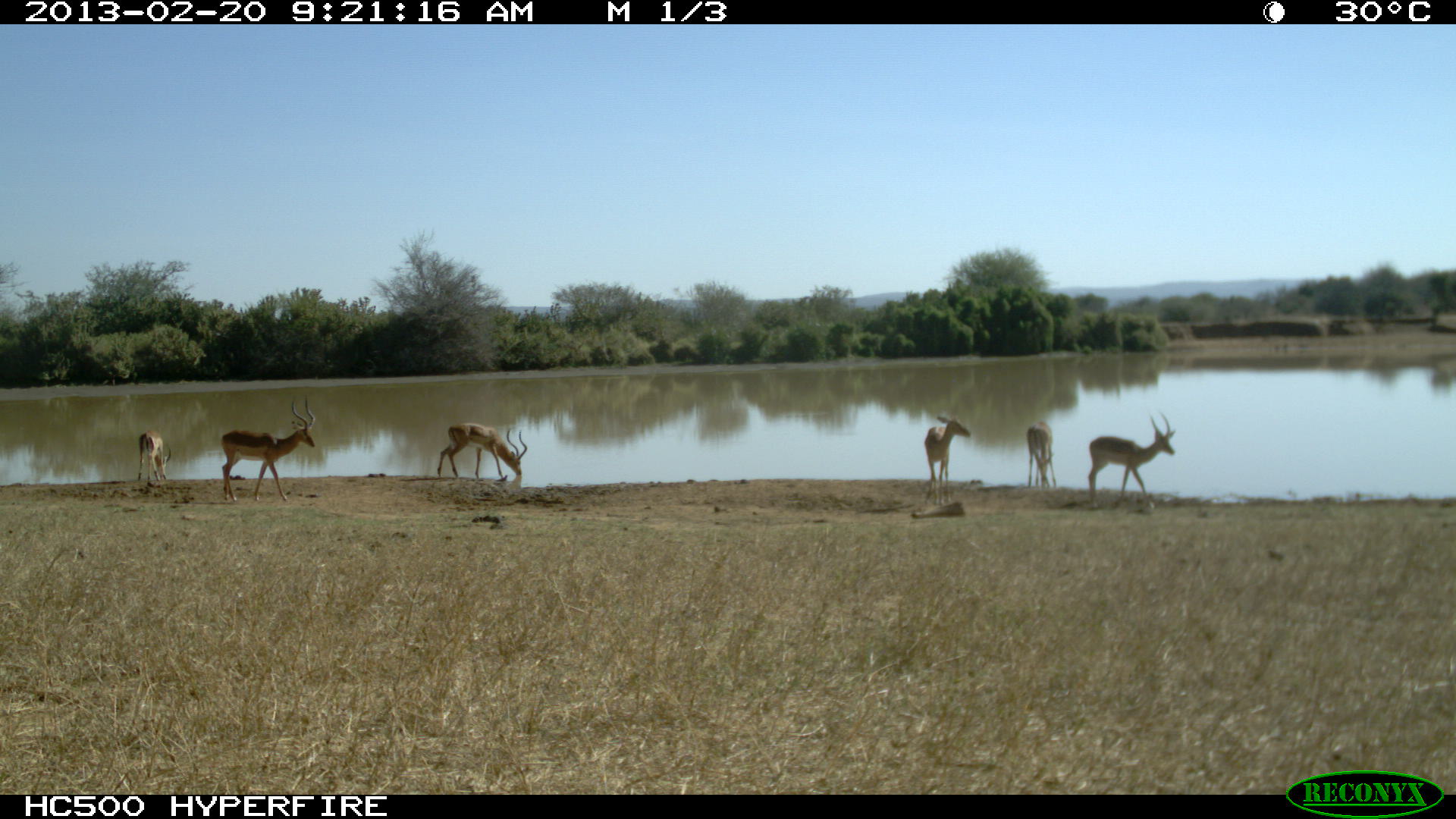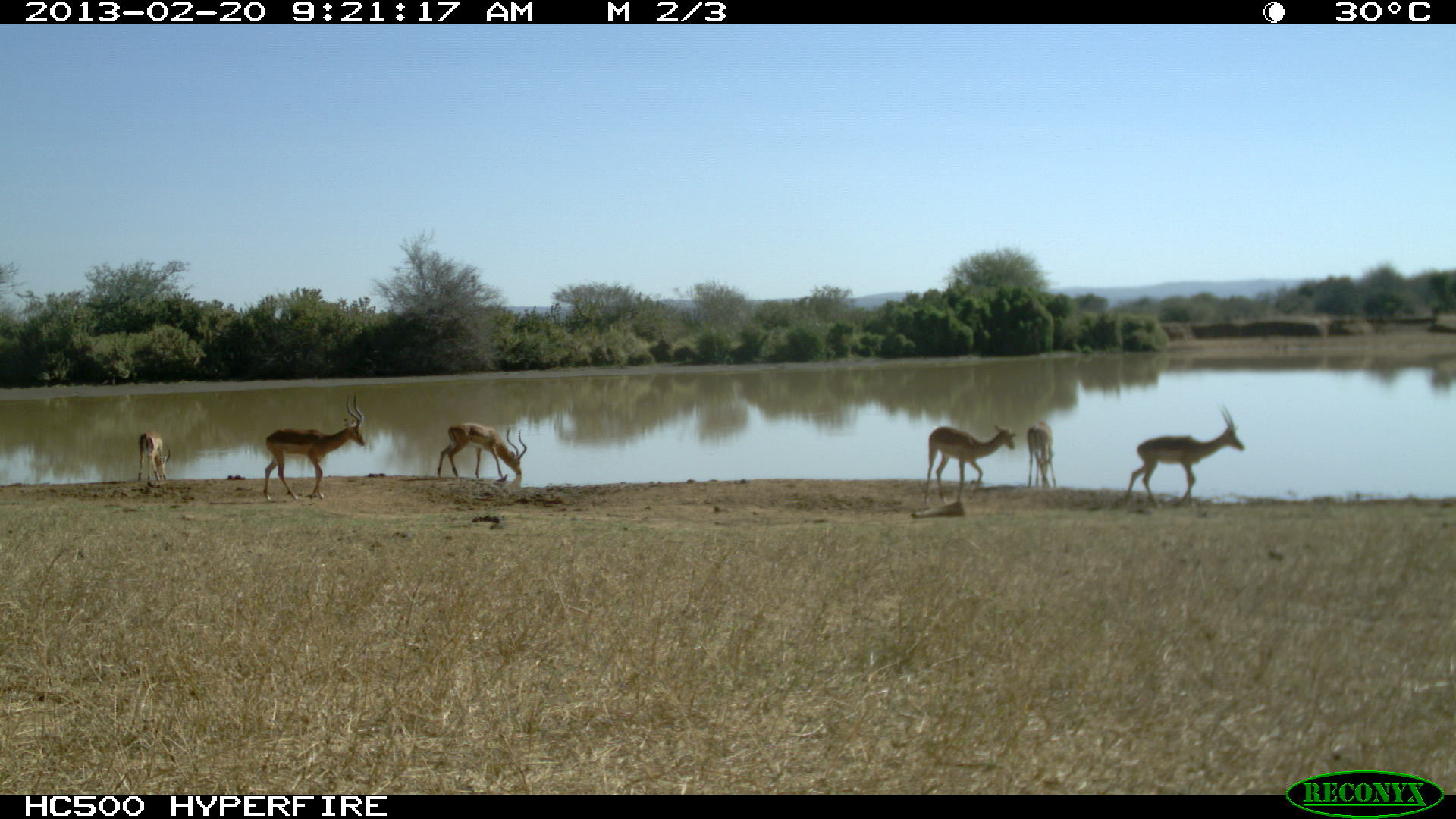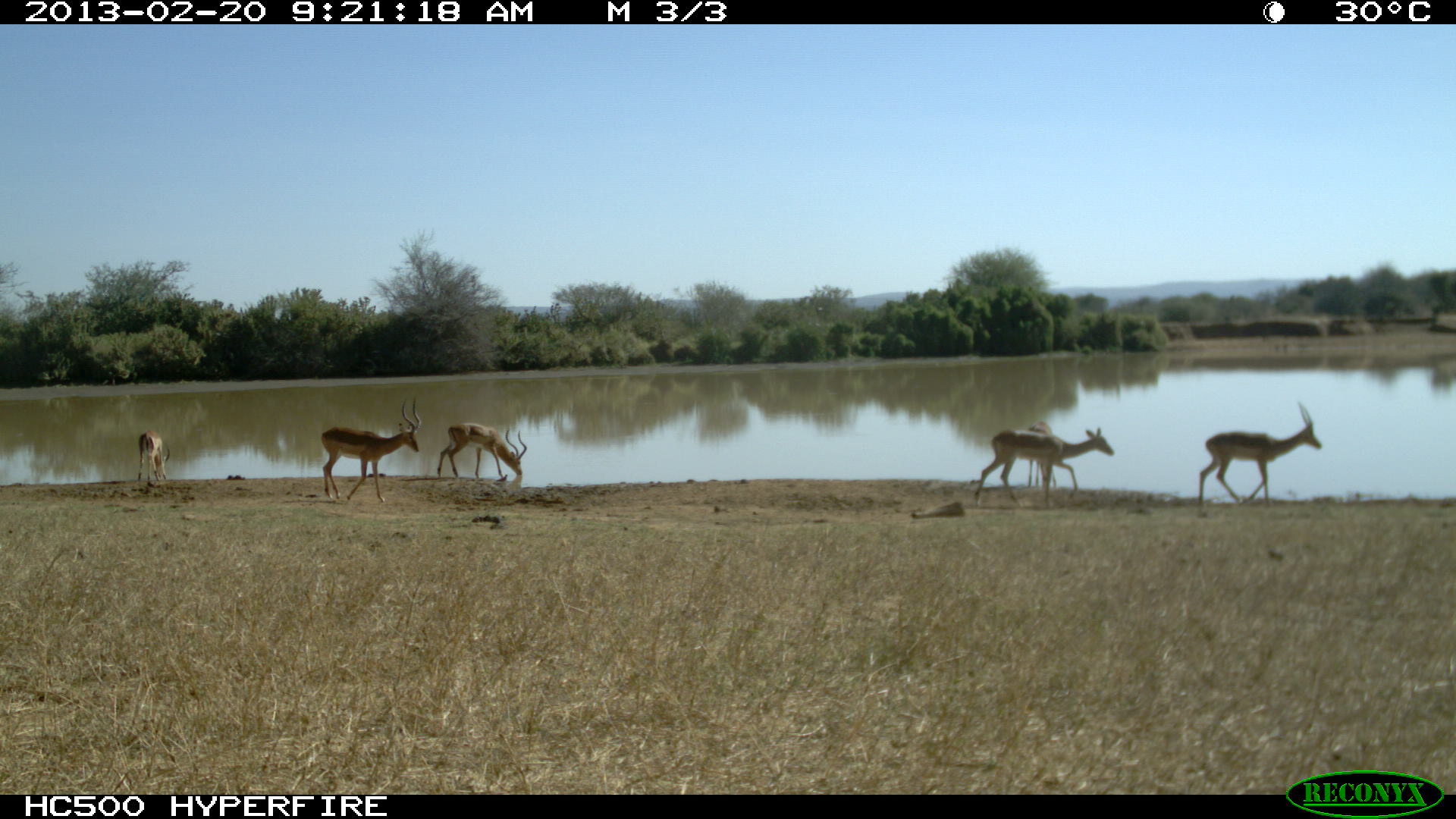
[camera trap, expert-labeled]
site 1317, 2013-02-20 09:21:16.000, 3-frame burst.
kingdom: Animalia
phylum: Chordata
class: Mammalia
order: Artiodactyla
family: Bovidae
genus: Aepyceros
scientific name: Aepyceros melampus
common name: impala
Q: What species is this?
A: Aepyceros melampus (impala).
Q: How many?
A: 6.